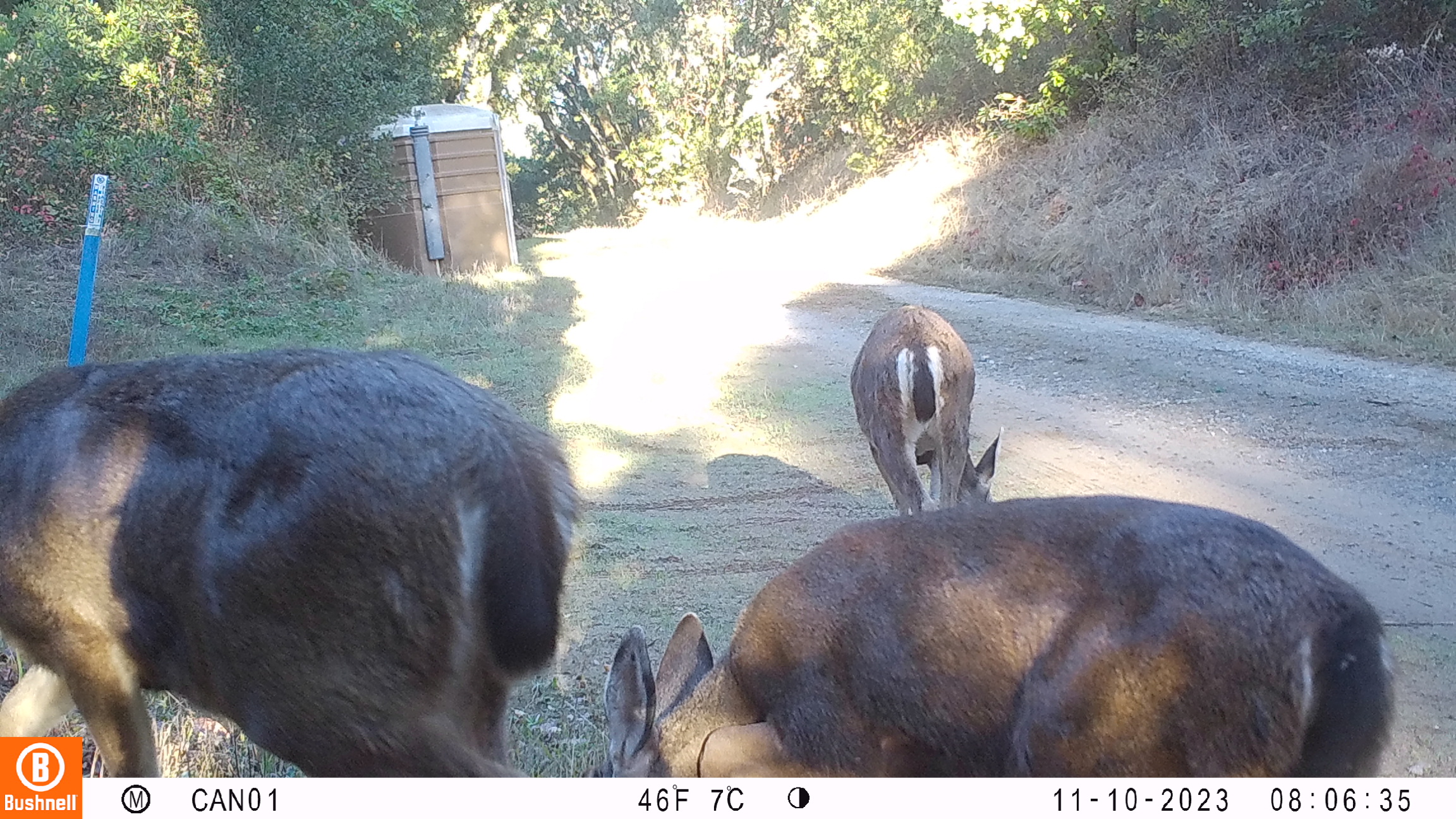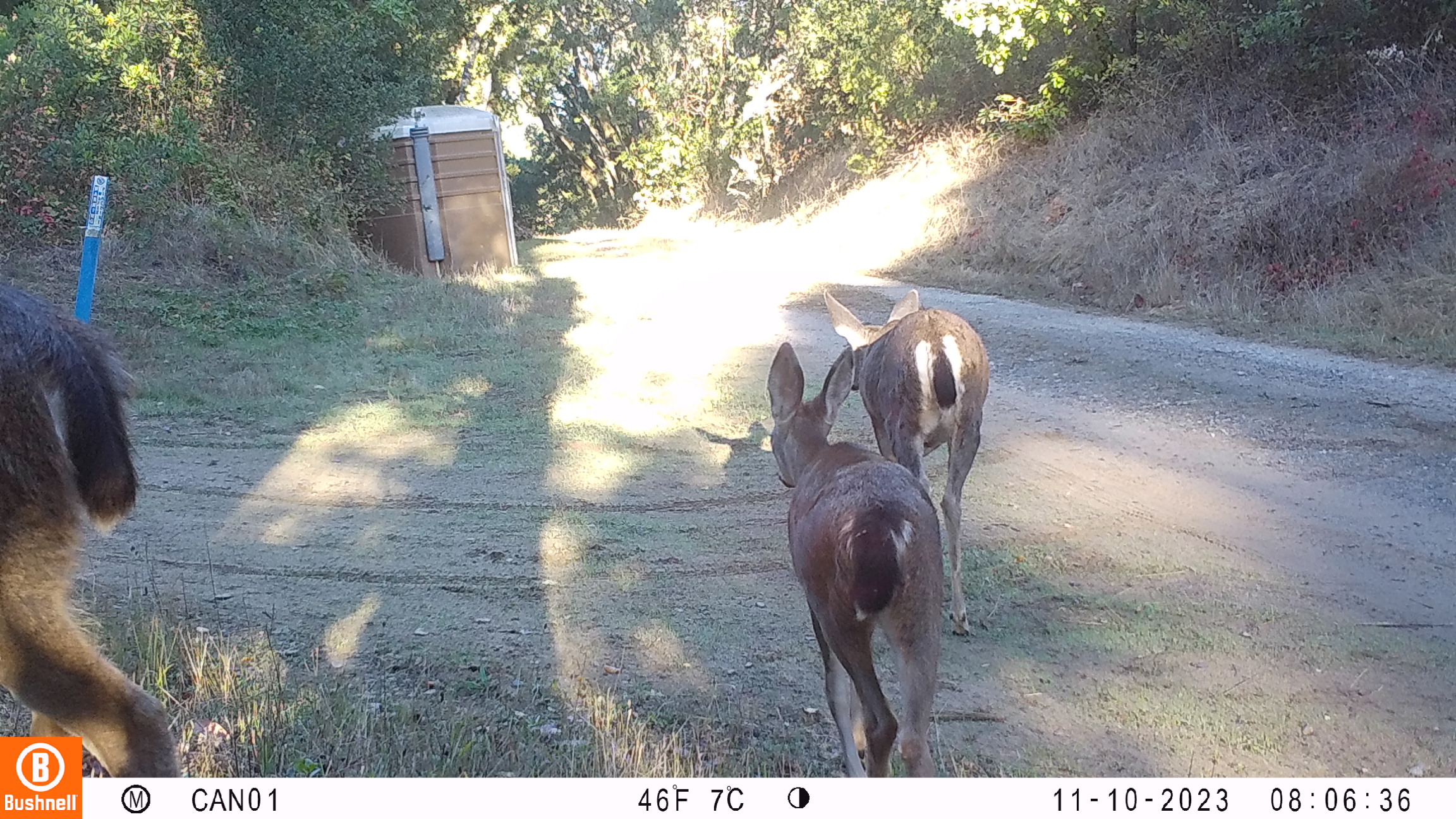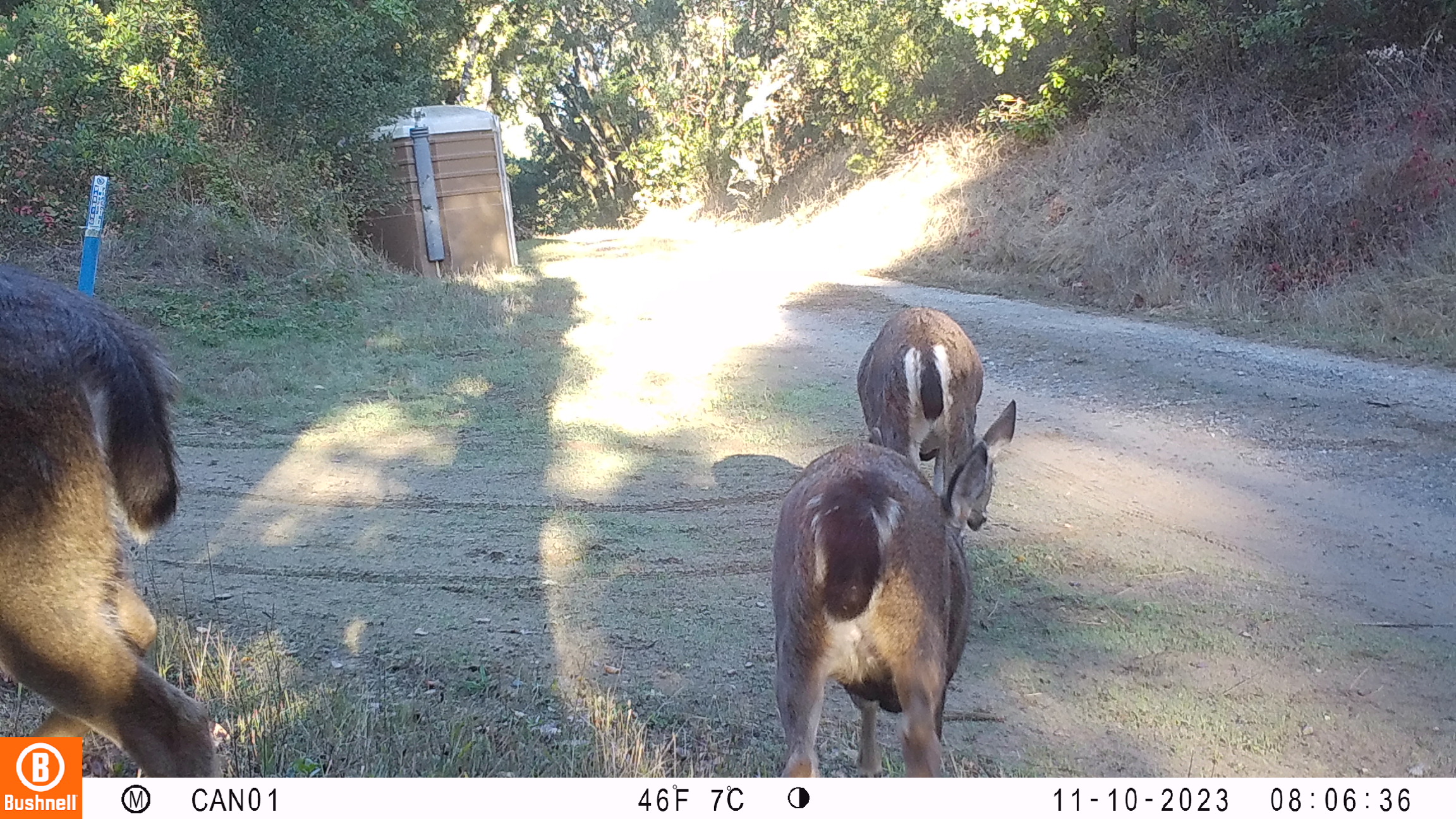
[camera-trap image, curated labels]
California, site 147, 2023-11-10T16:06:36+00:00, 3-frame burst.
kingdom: Animalia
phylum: Chordata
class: Mammalia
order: Artiodactyla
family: Cervidae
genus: Odocoileus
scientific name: Odocoileus hemionus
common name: mule deer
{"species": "mule deer (Odocoileus hemionus)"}